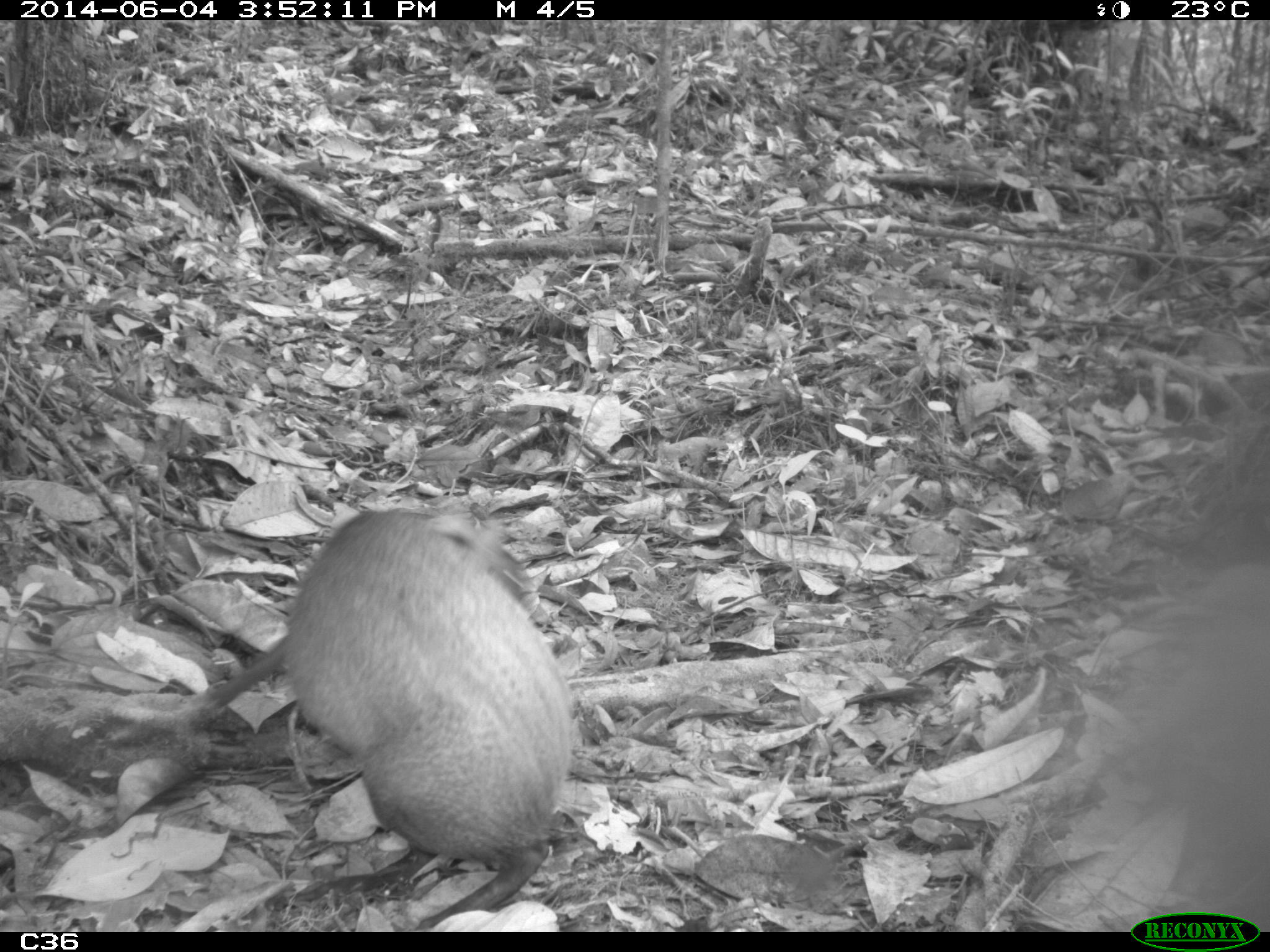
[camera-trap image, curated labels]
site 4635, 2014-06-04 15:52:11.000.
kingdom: Animalia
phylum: Chordata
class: Mammalia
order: Rodentia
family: Dasyproctidae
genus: Dasyprocta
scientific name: Dasyprocta leporina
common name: red-rumped agouti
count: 1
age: adult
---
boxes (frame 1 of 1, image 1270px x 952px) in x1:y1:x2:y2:
dasyprocta leporina: 182:505:567:931